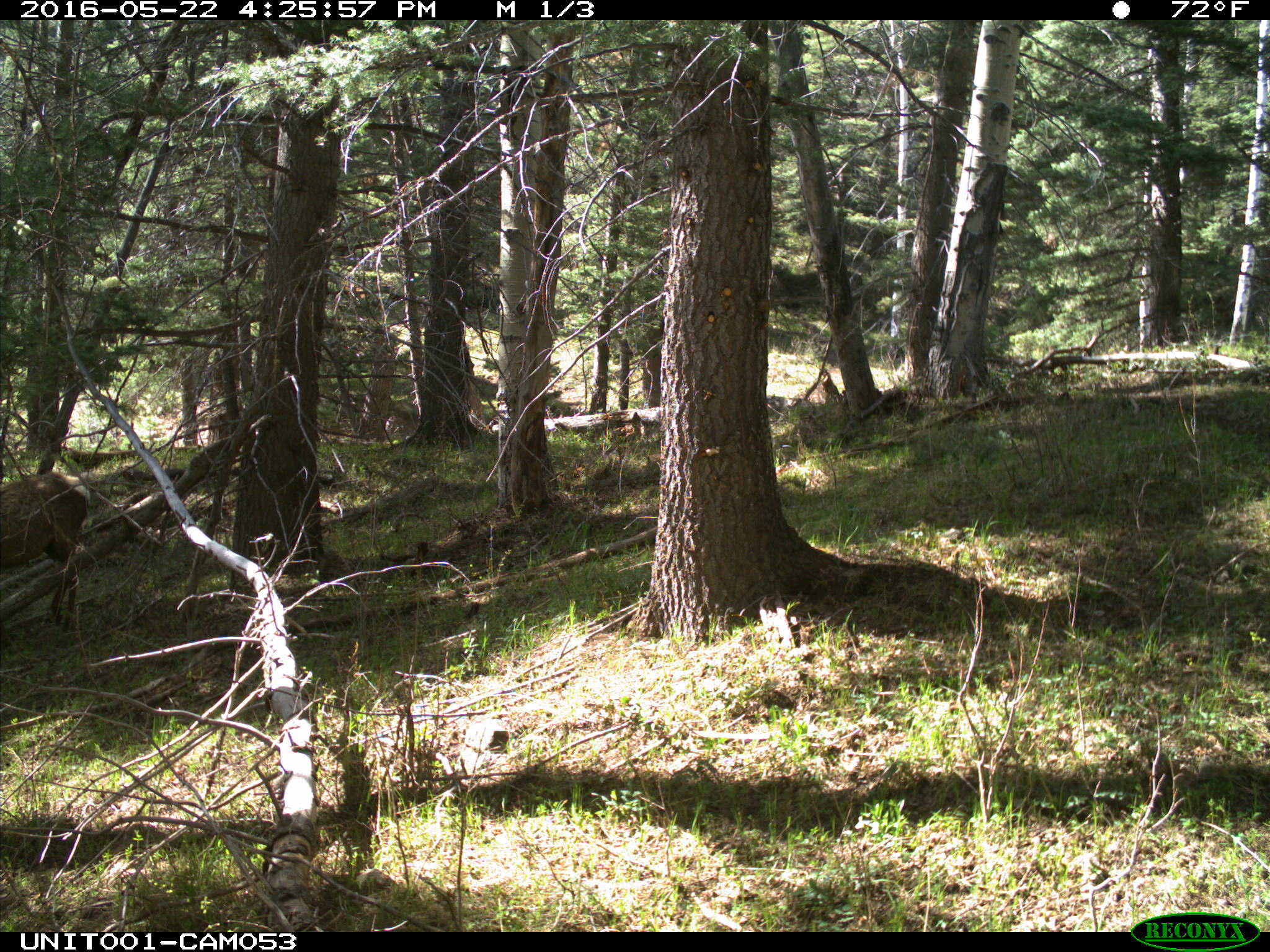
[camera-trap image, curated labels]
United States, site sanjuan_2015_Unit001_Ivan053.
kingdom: Animalia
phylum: Chordata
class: Mammalia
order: Artiodactyla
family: Cervidae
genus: Cervus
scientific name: Cervus elaphus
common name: red deer